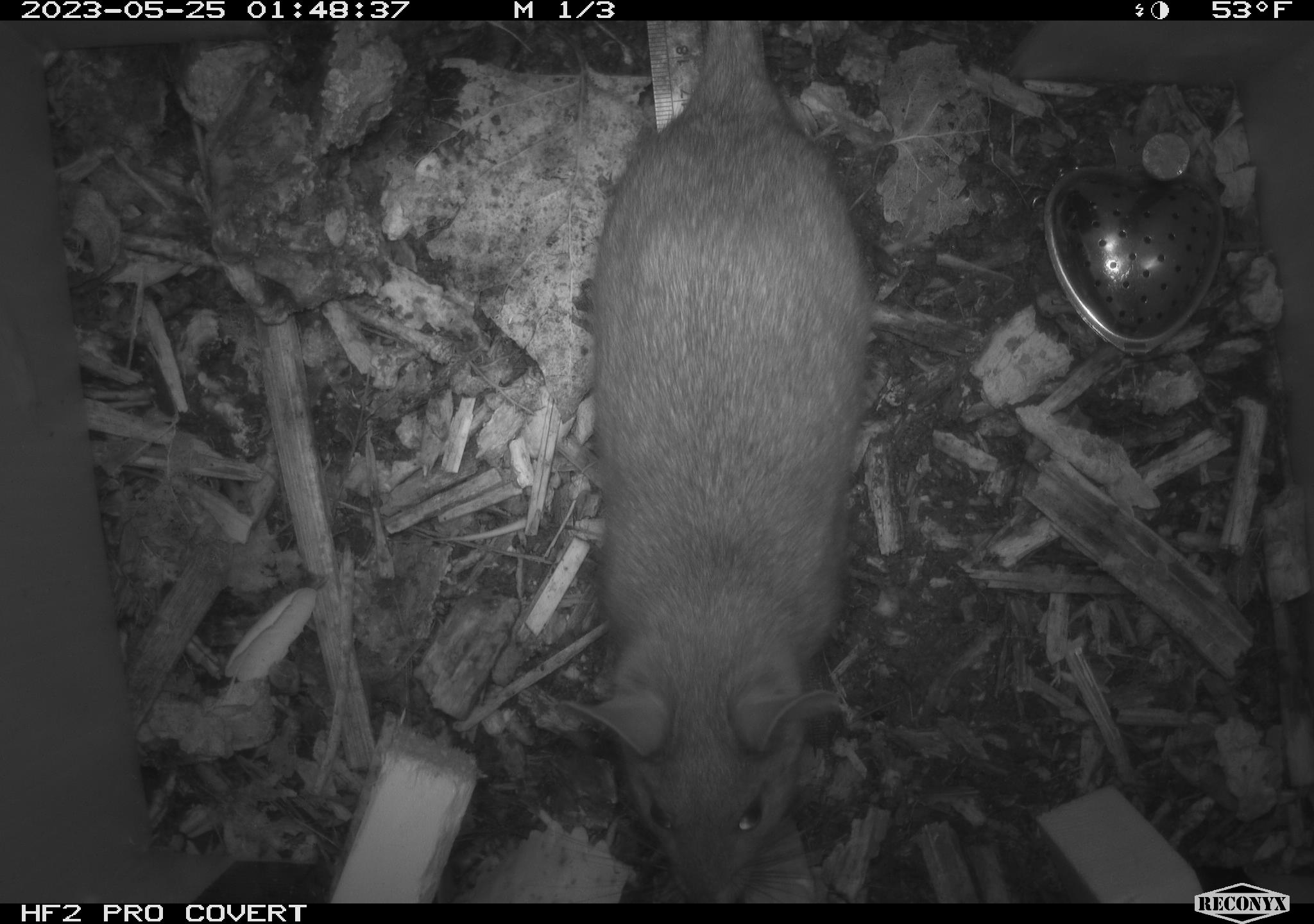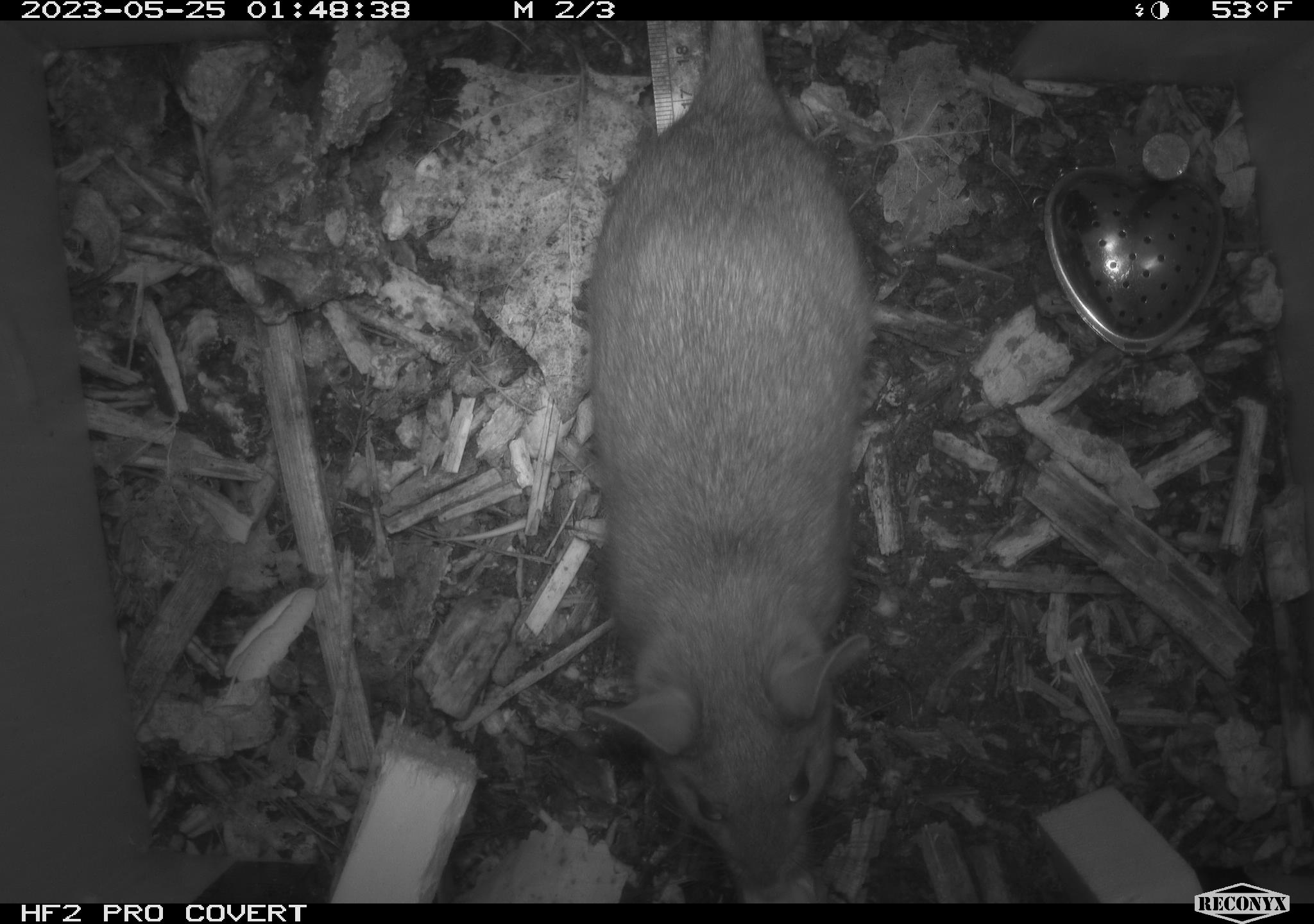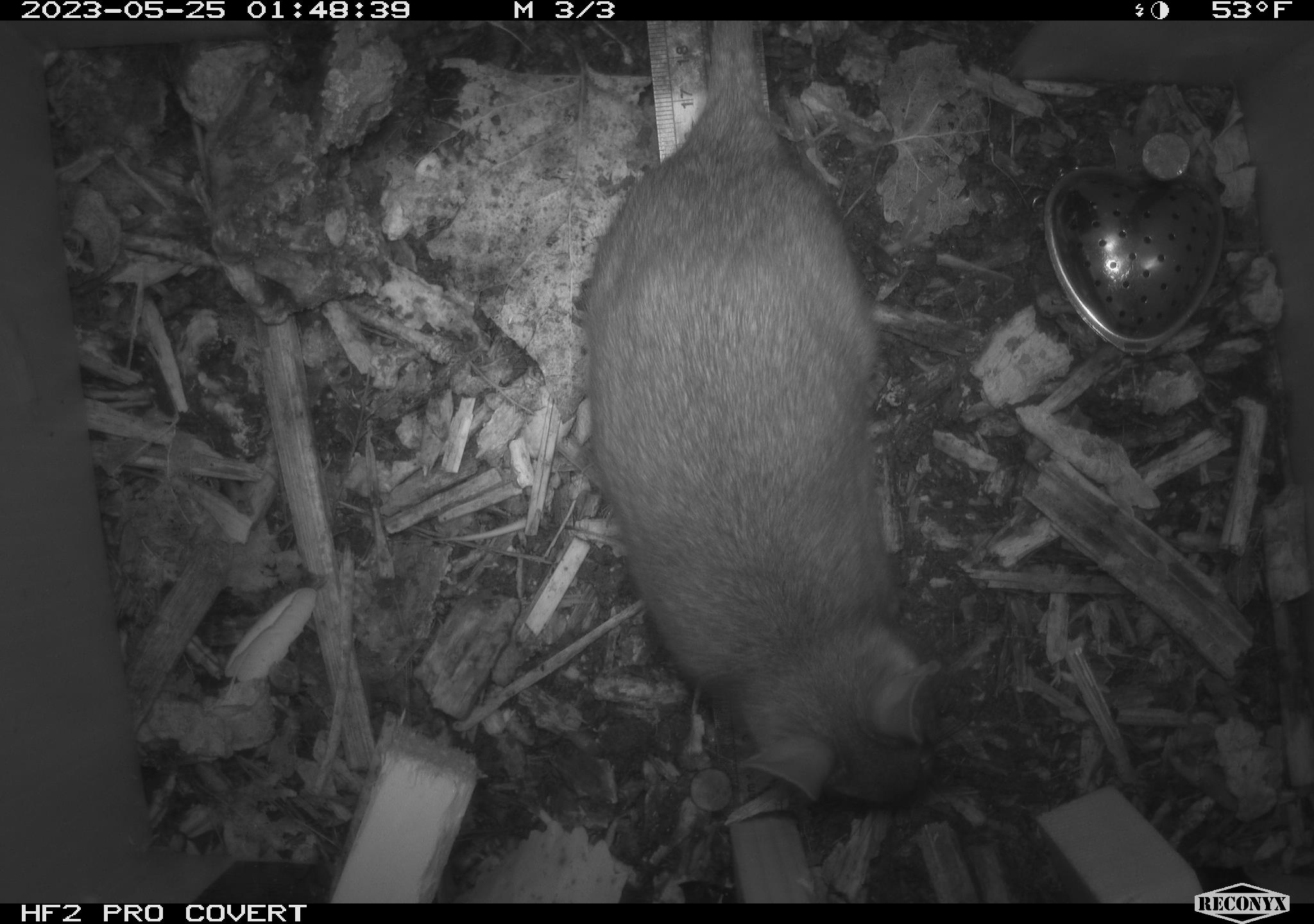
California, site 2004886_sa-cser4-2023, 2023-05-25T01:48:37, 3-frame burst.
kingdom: Animalia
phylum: Chordata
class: Mammalia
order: Rodentia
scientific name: Rodentia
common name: woodrat or rat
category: woodrat or rat species